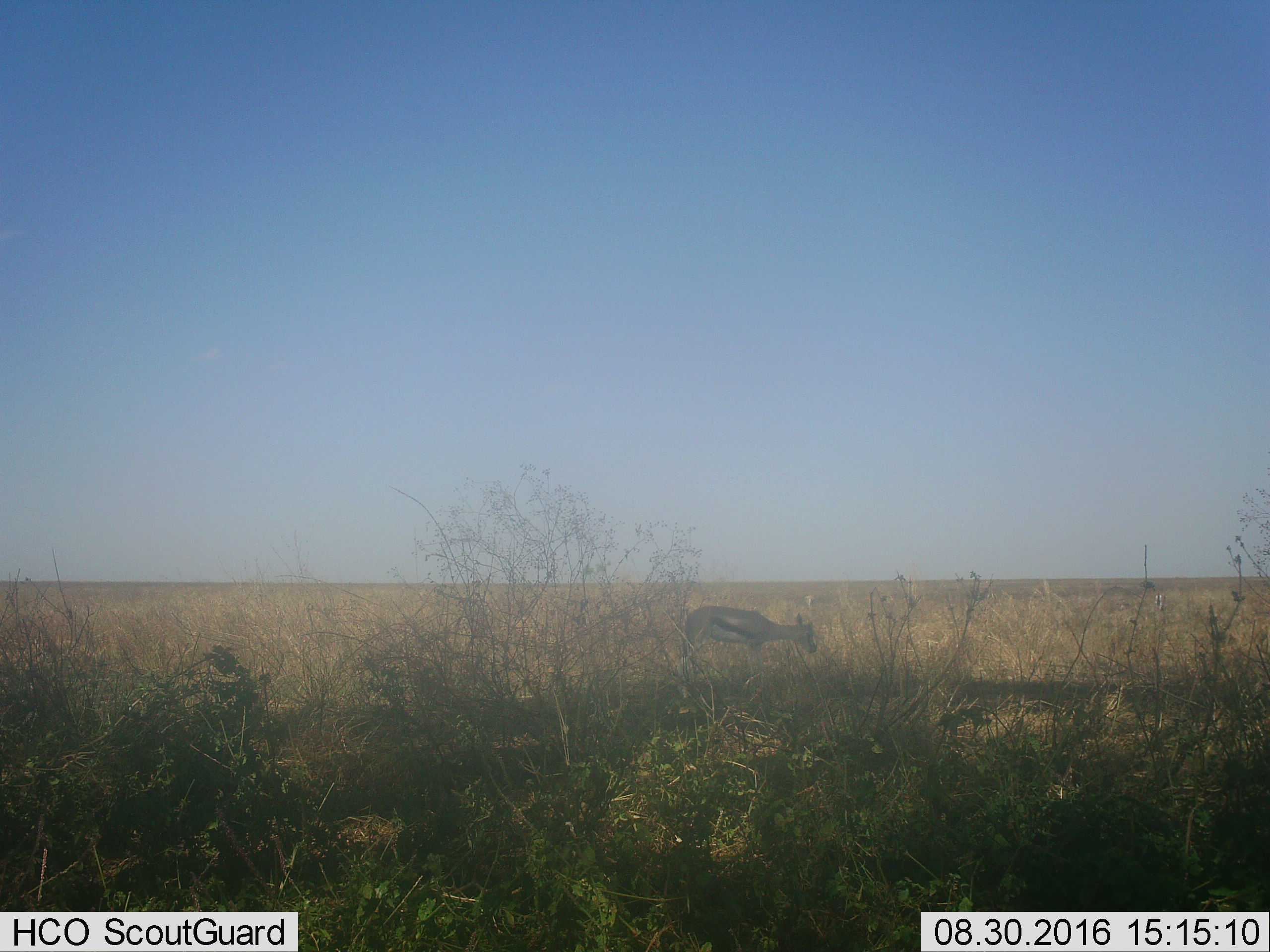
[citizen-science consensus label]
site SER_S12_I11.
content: unidentified animal